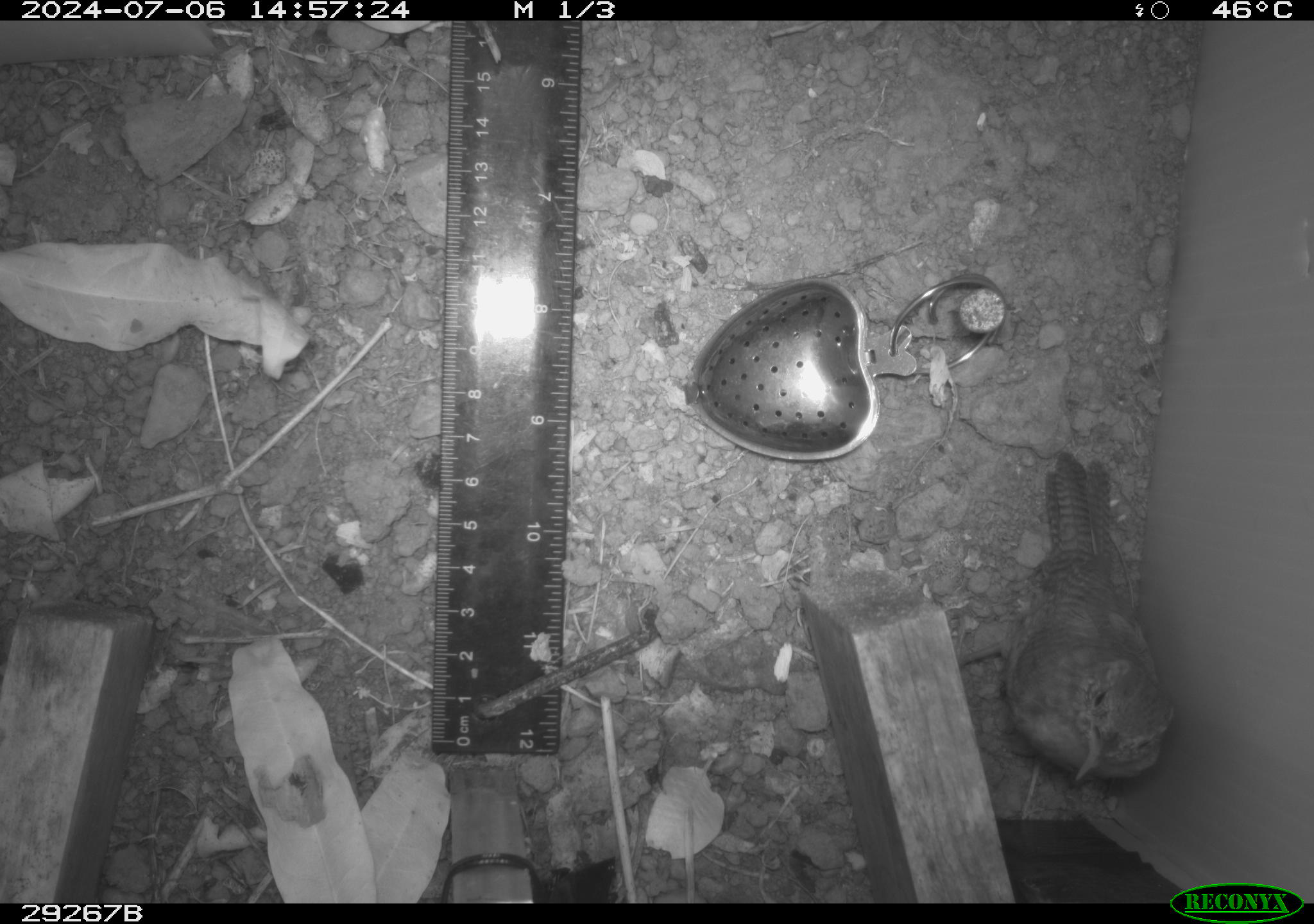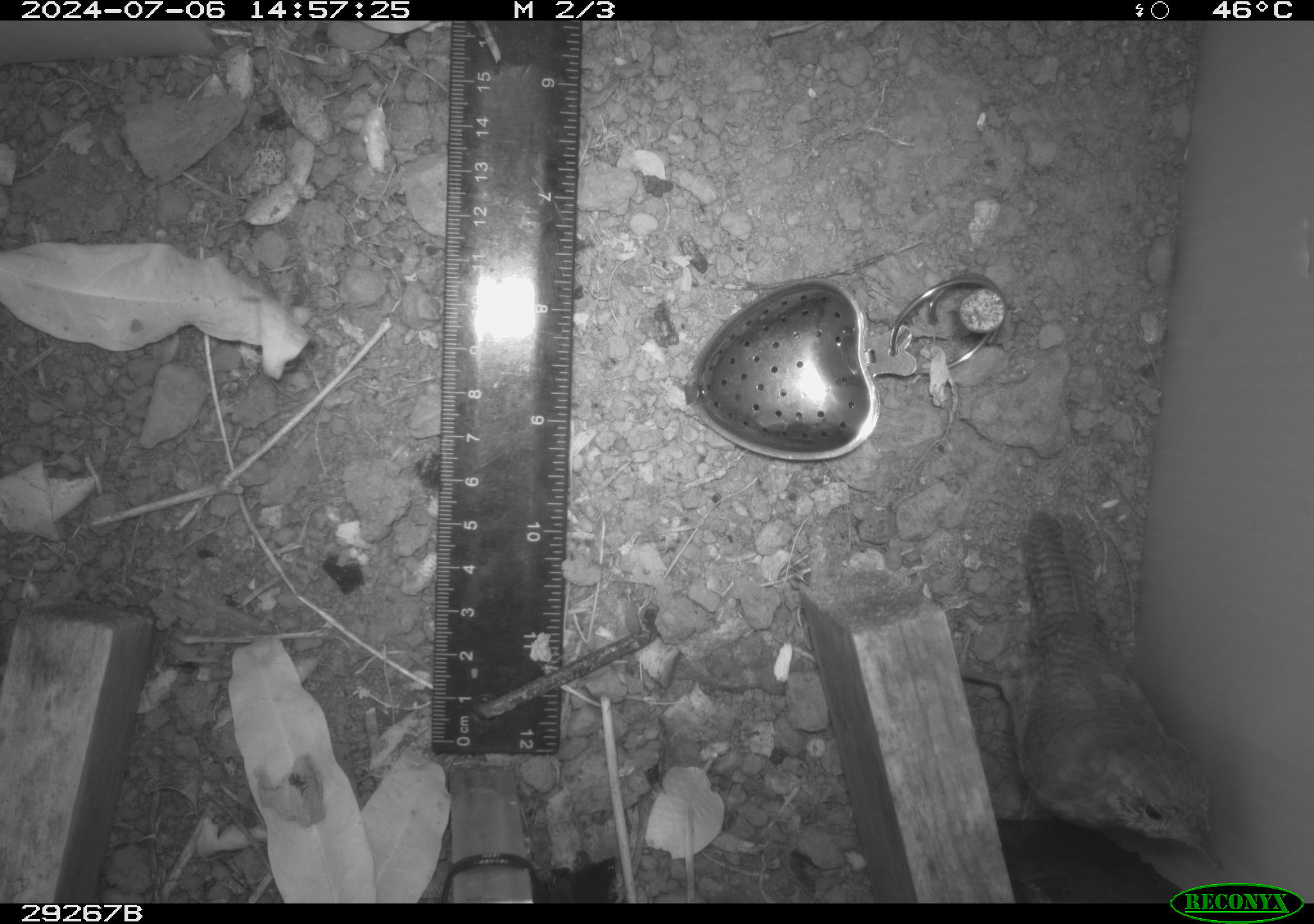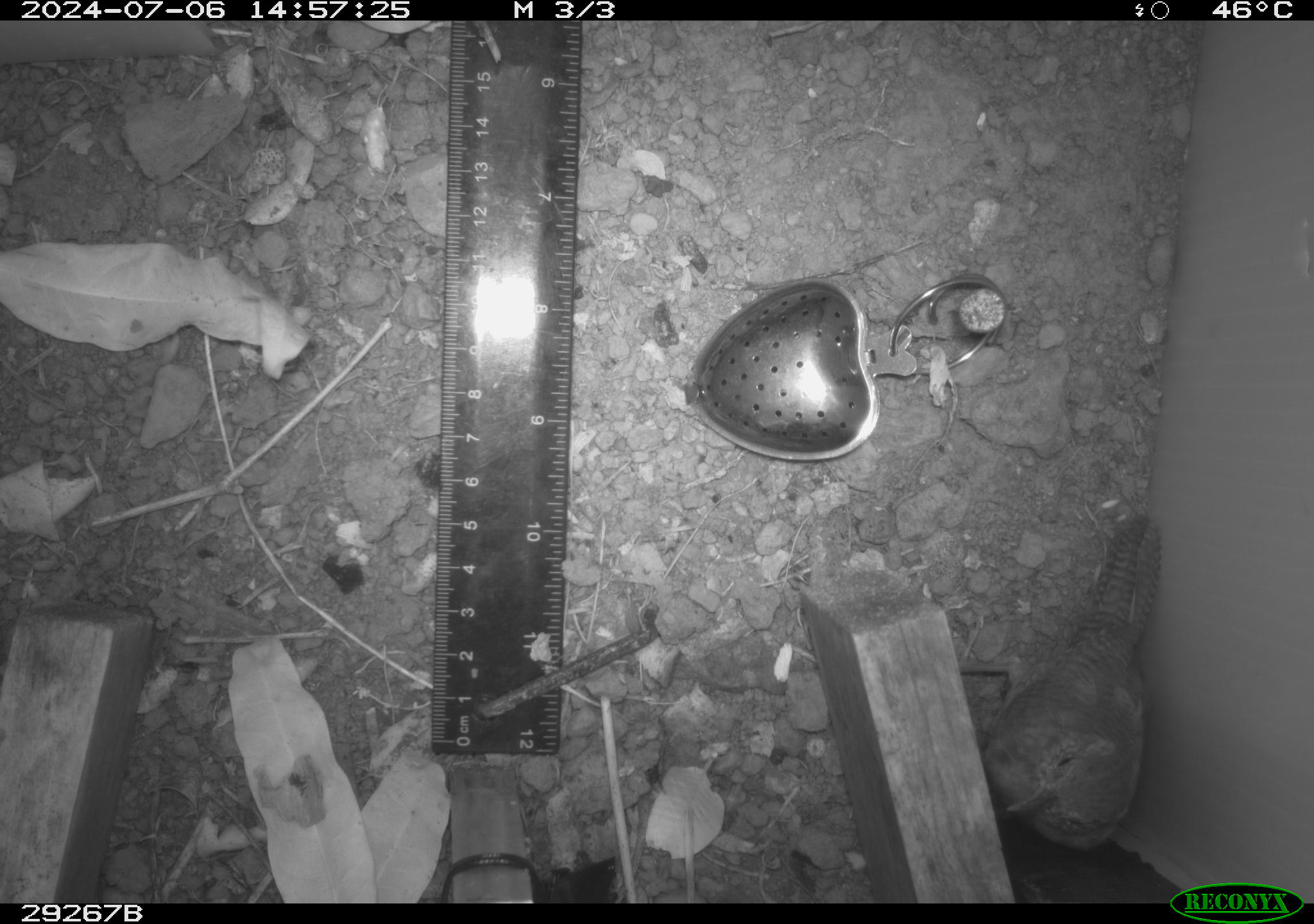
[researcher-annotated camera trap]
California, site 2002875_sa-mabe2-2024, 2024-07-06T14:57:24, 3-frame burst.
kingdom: Animalia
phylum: Chordata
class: Aves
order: Passeriformes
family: Troglodytidae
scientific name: Troglodytidae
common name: wren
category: troglodytidae family